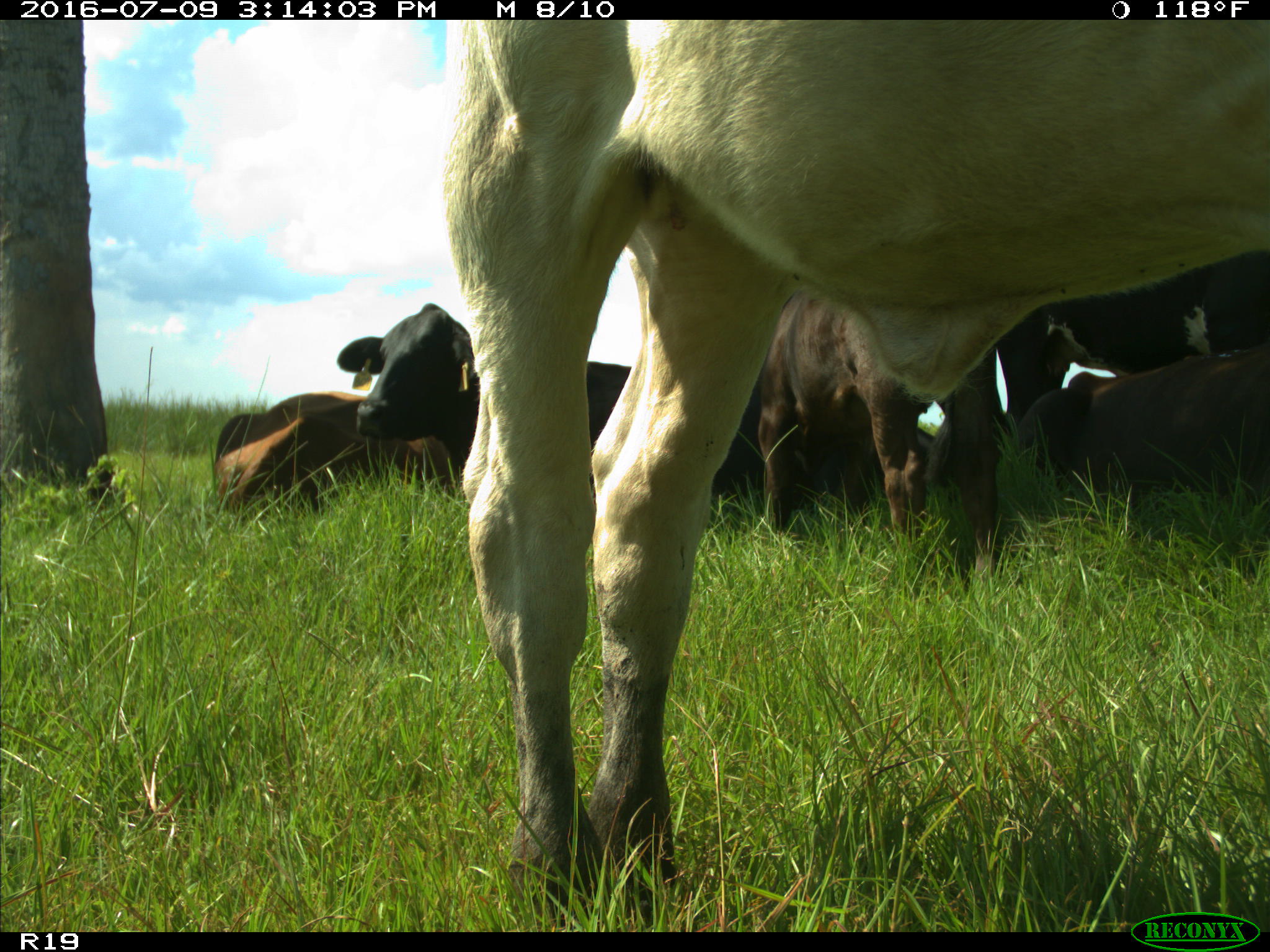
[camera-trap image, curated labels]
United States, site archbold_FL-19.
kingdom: Animalia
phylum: Chordata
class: Mammalia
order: Artiodactyla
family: Bovidae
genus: Bos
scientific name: Bos taurus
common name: domestic cow